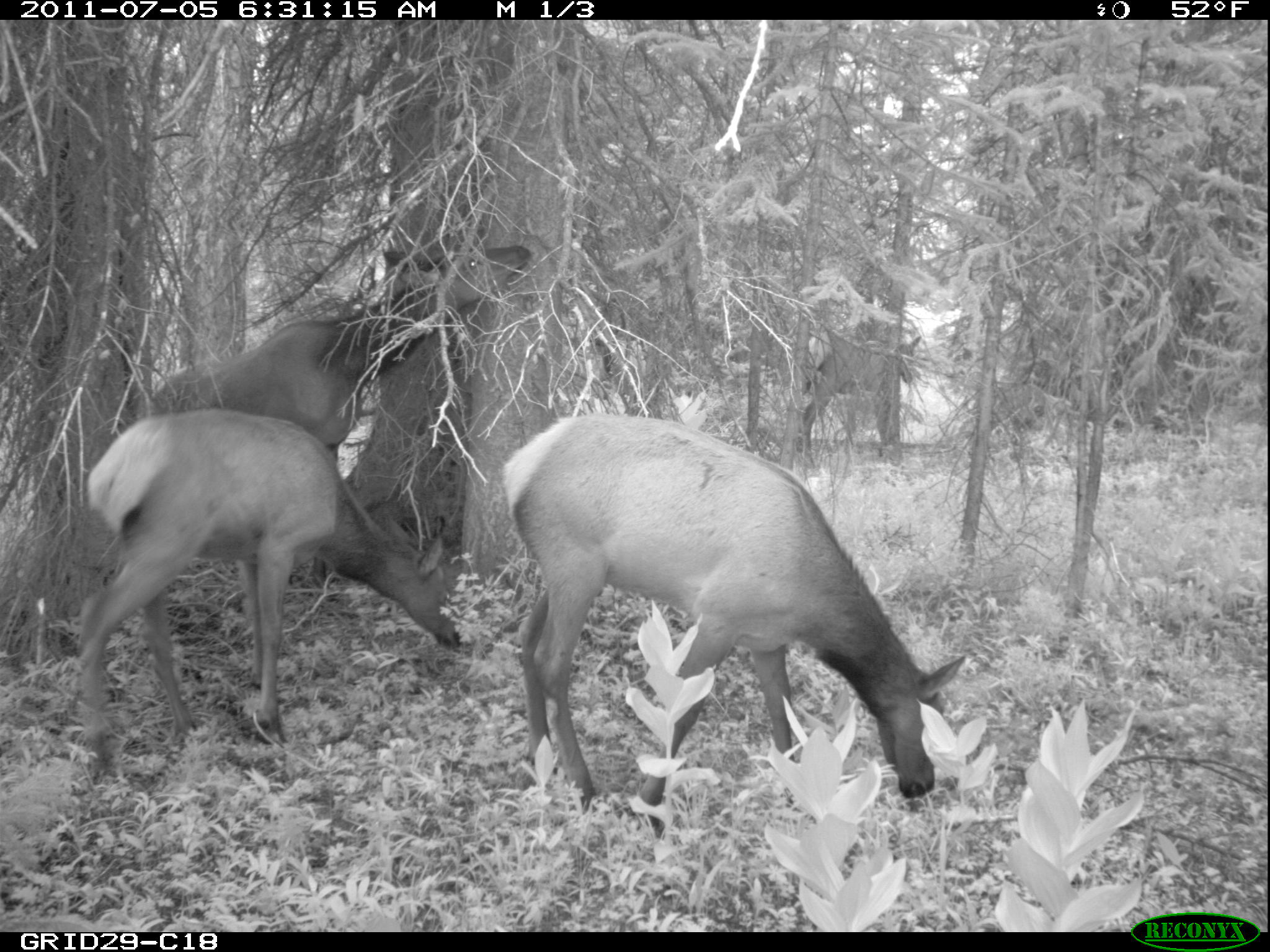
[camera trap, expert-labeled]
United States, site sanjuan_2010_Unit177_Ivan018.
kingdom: Animalia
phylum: Chordata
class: Mammalia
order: Artiodactyla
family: Cervidae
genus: Cervus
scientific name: Cervus elaphus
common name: red deer